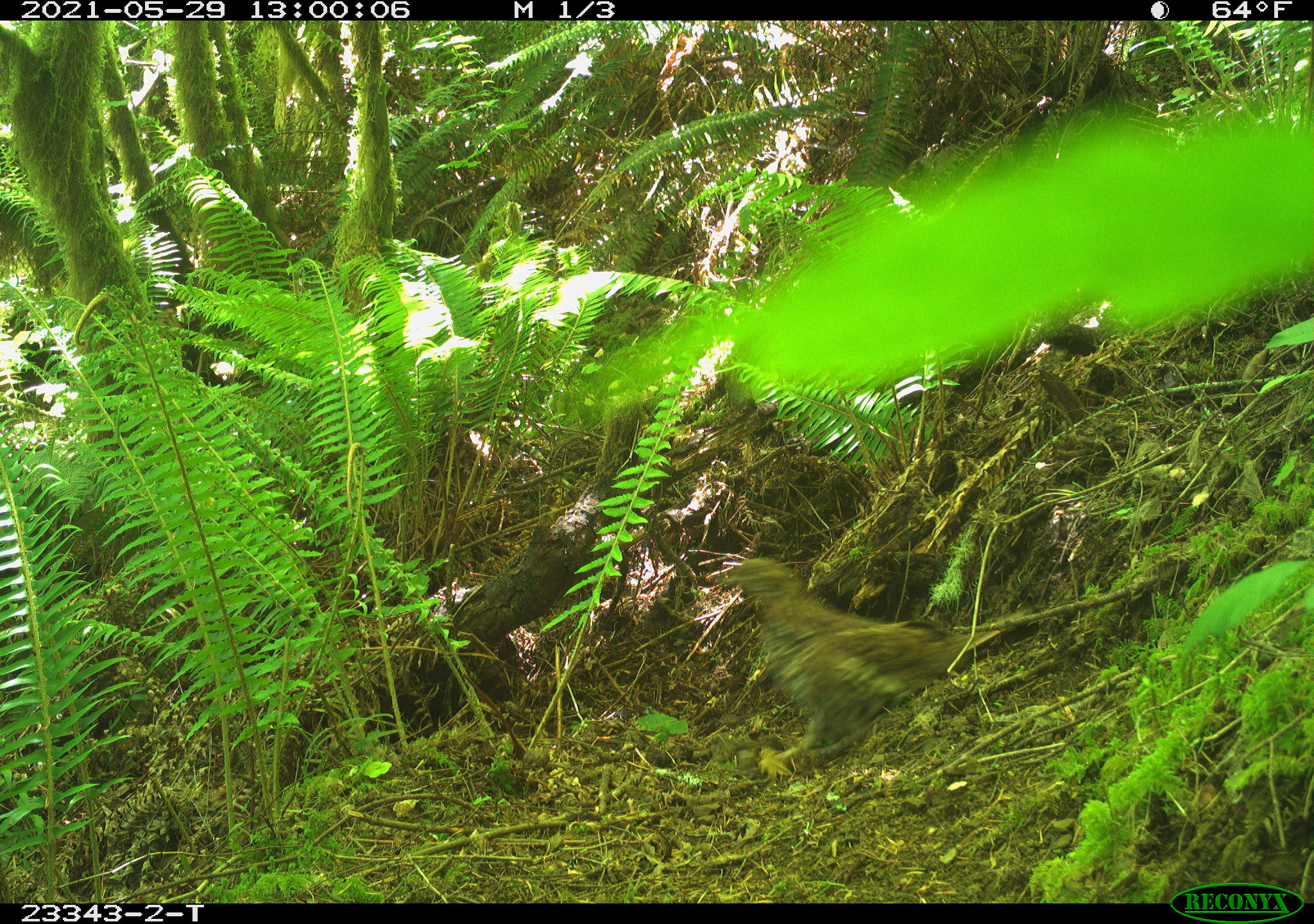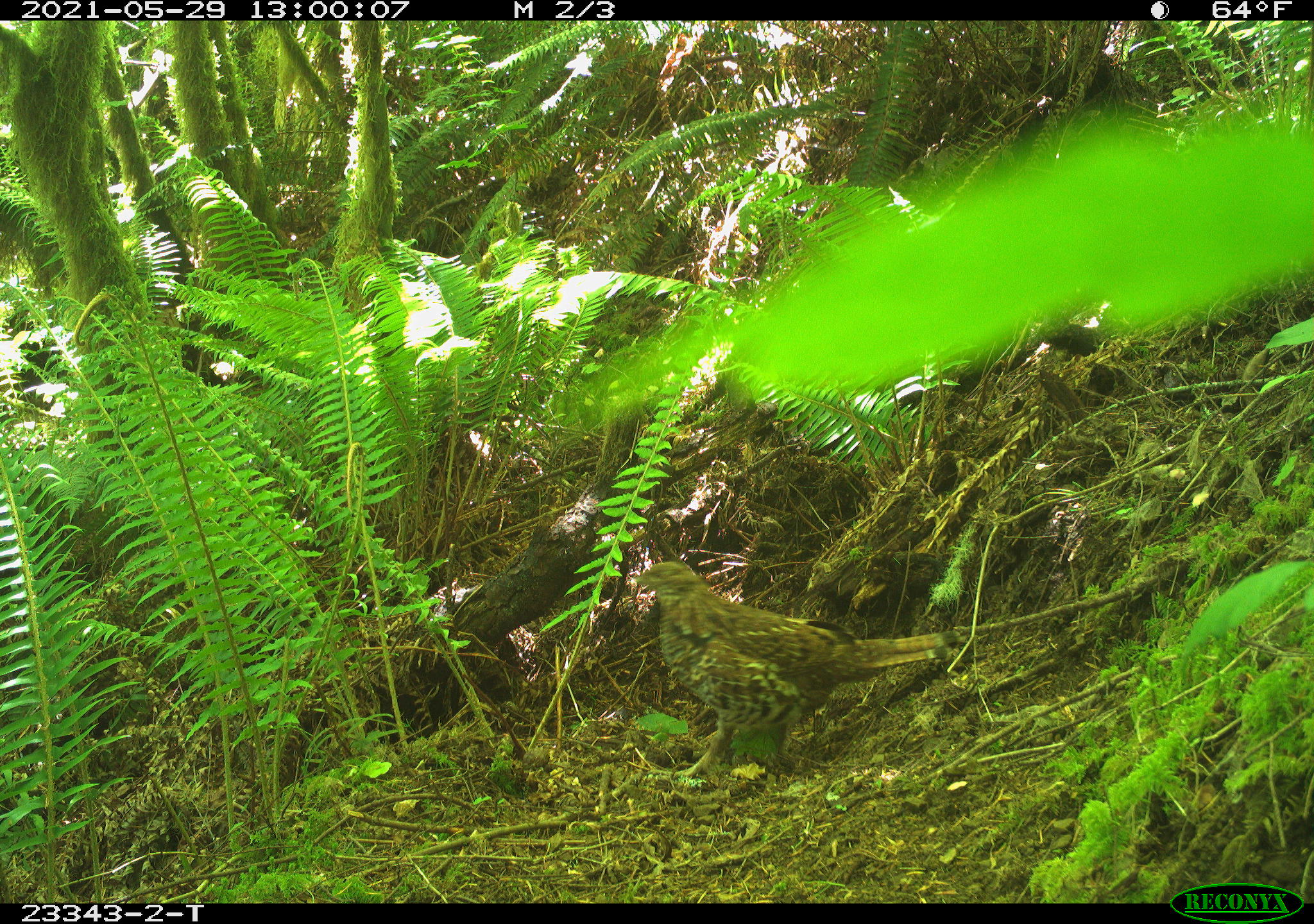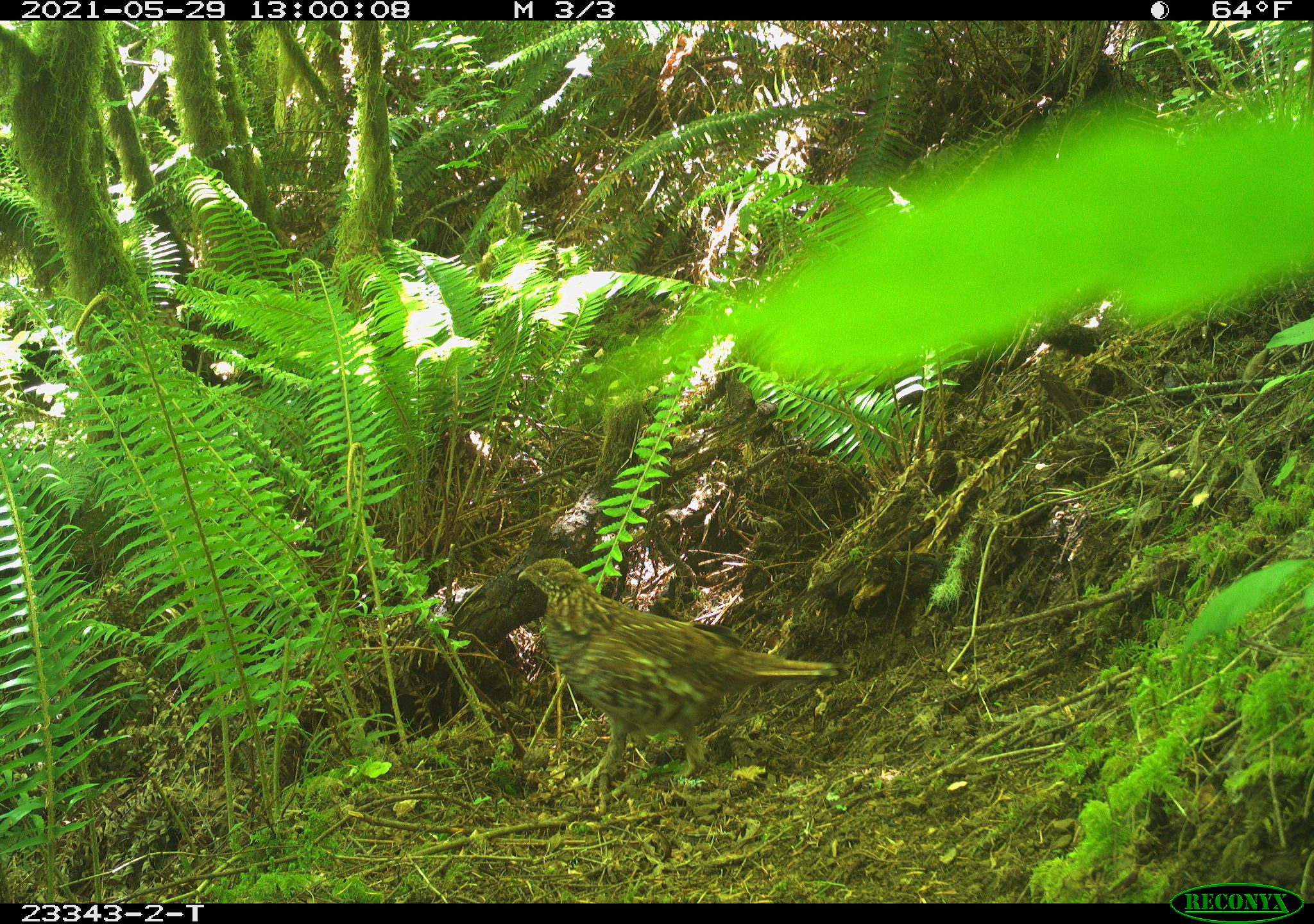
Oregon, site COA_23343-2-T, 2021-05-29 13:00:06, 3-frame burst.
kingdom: Animalia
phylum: Chordata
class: Aves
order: Galliformes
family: Phasianidae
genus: Bonasa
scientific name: Bonasa umbellus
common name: ruffed grouse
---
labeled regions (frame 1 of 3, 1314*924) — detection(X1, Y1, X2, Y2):
ruffed grouse: detection(719, 546, 1012, 767)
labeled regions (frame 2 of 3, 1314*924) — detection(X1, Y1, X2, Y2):
ruffed grouse: detection(635, 557, 964, 786)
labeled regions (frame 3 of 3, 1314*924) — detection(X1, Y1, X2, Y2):
ruffed grouse: detection(515, 554, 850, 798)